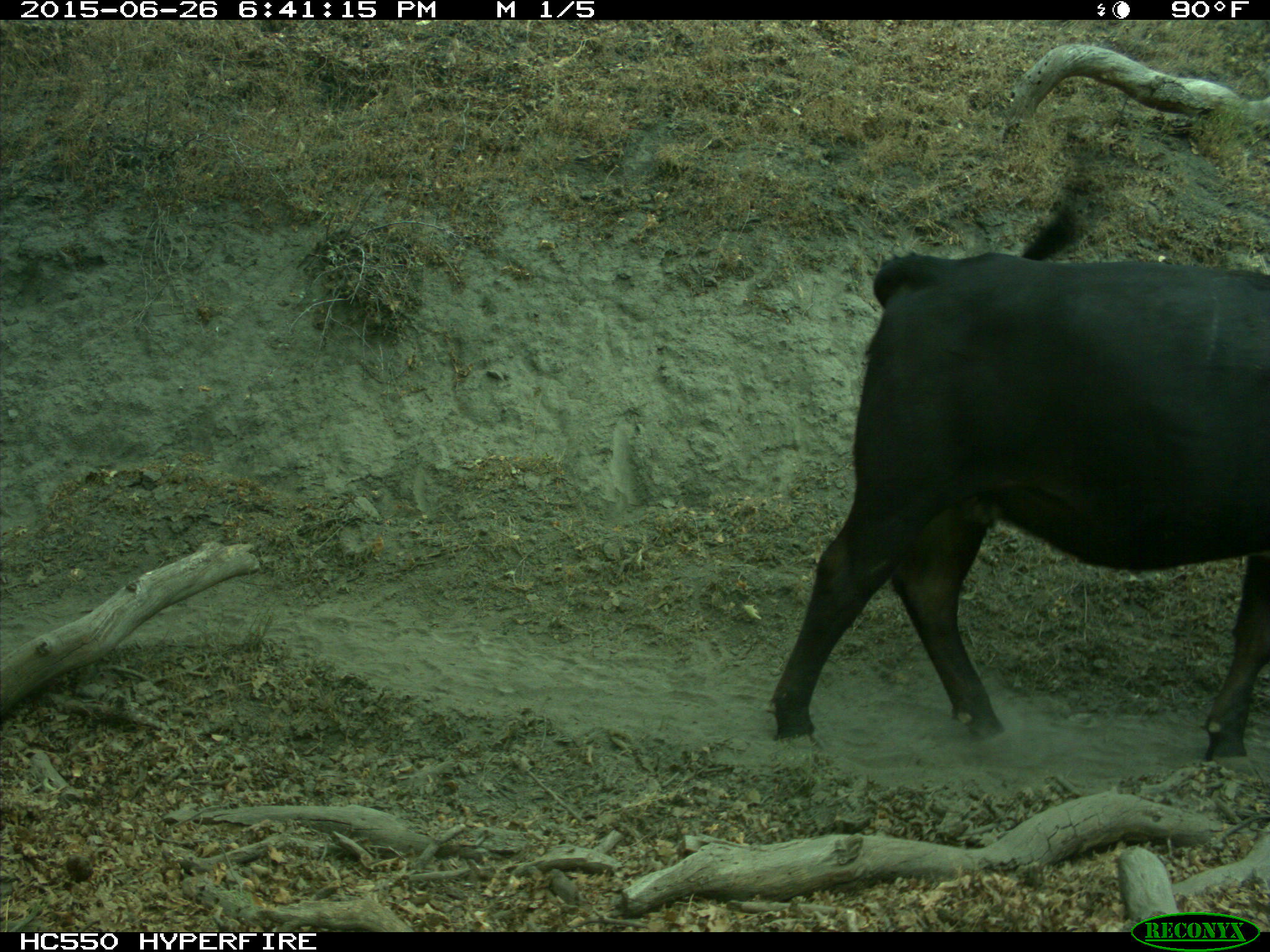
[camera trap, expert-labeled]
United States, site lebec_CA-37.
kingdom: Animalia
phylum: Chordata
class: Mammalia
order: Artiodactyla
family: Bovidae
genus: Bos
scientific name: Bos taurus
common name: domestic cow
Bos taurus (domestic cow).